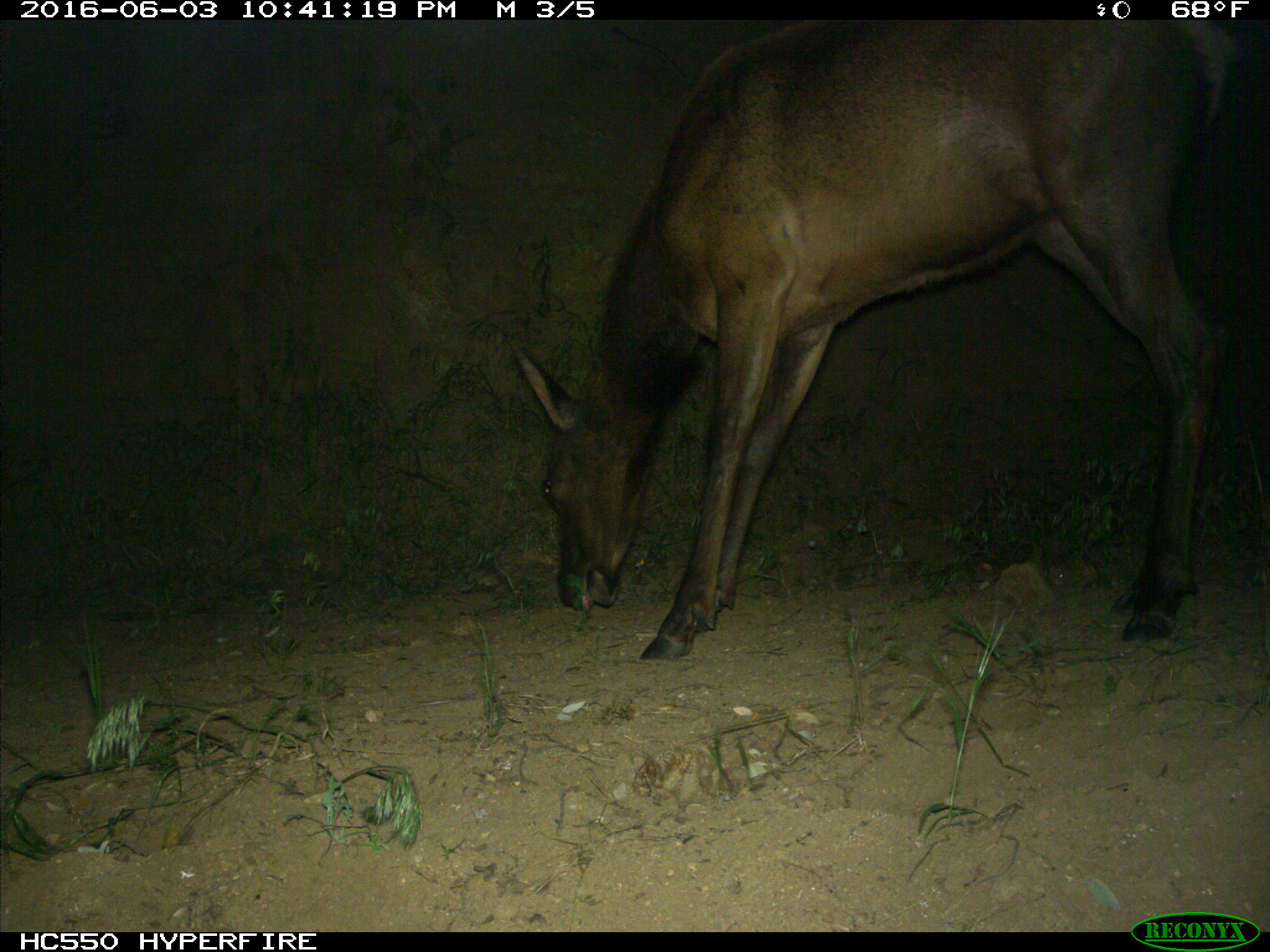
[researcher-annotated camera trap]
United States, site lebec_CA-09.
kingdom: Animalia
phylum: Chordata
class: Mammalia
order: Artiodactyla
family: Cervidae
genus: Cervus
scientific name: Cervus canadensis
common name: elk